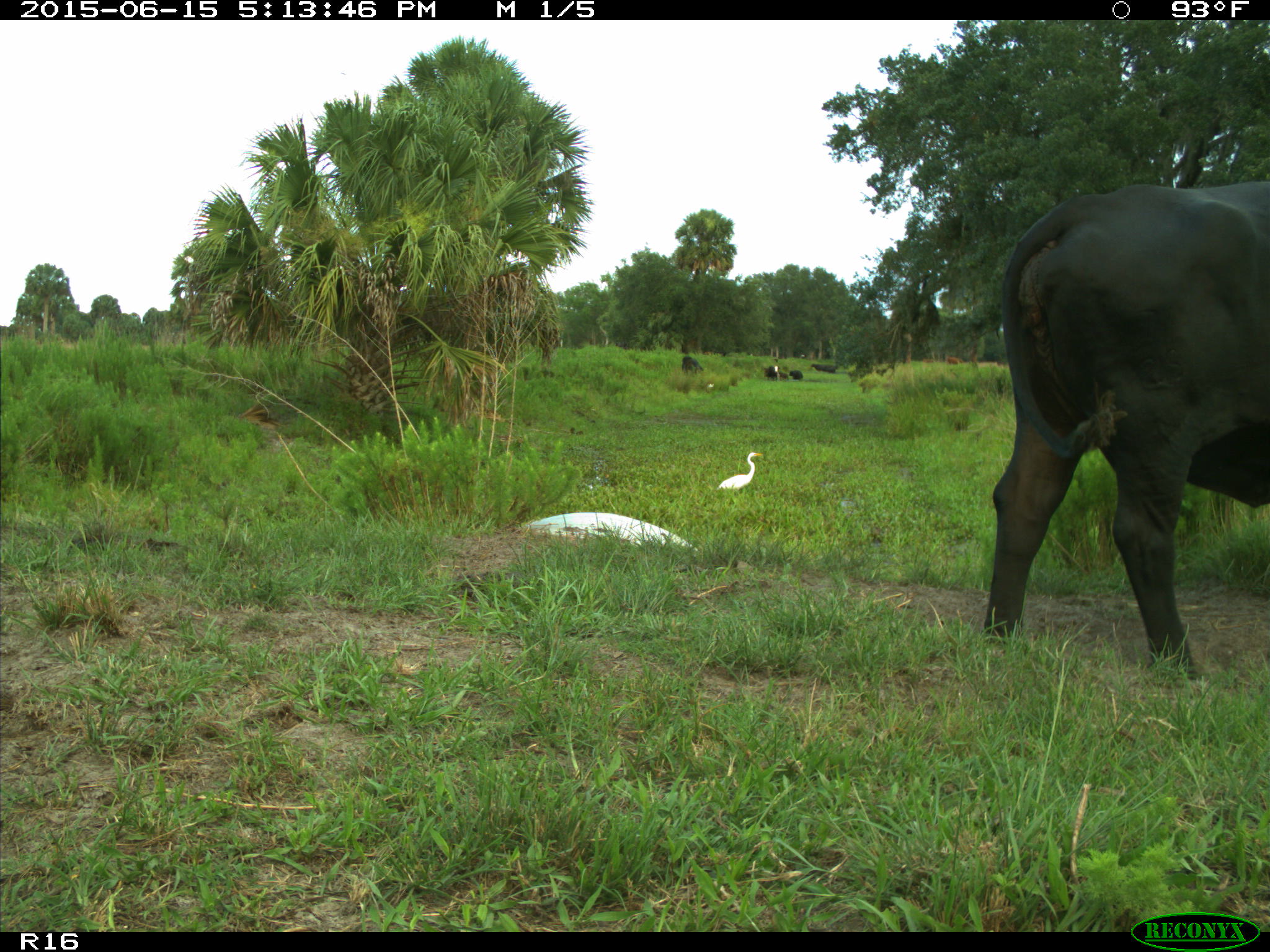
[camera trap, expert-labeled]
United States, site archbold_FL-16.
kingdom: Animalia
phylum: Chordata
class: Mammalia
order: Artiodactyla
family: Bovidae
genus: Bos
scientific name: Bos taurus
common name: domestic cow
Bos taurus (domestic cow).